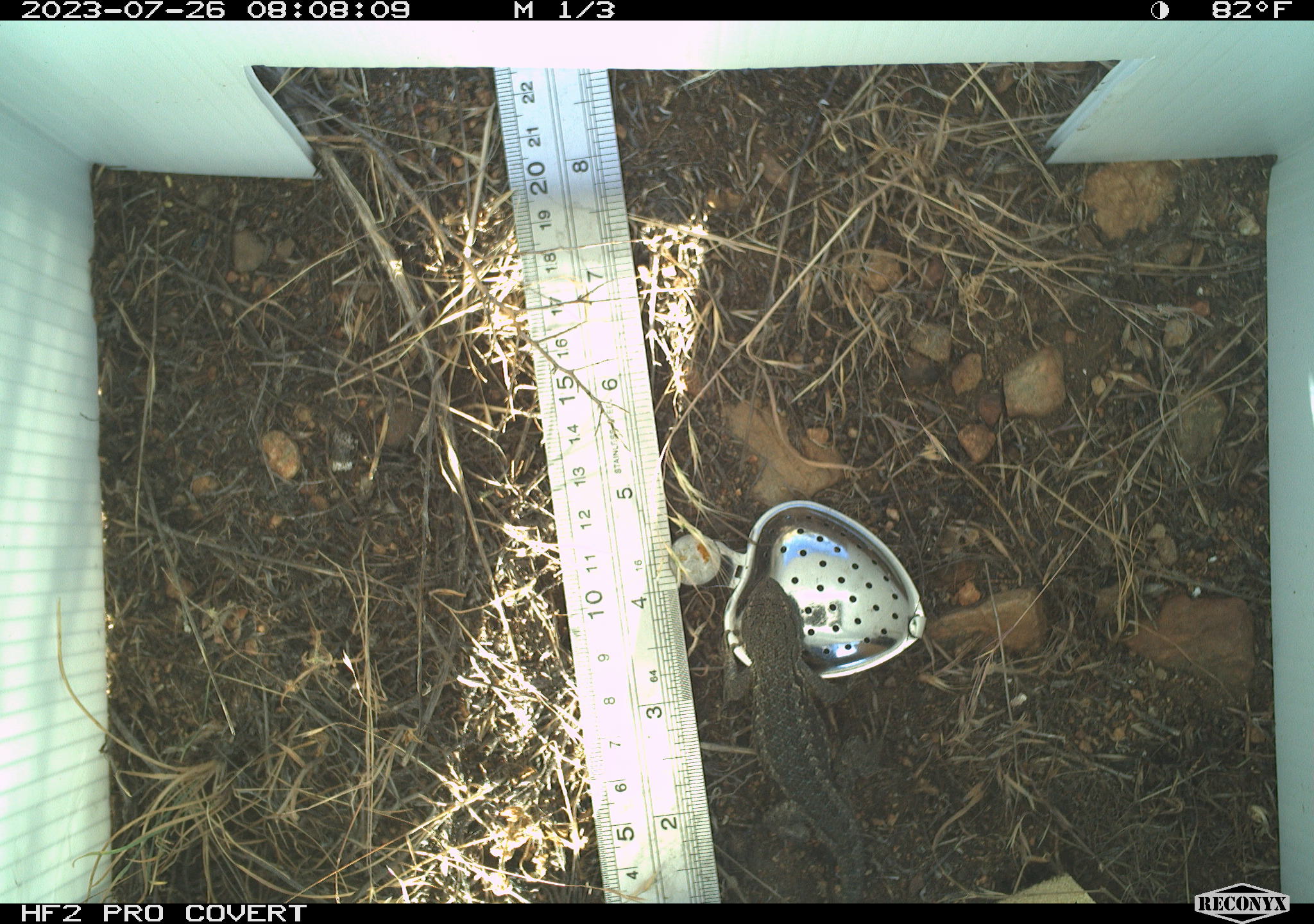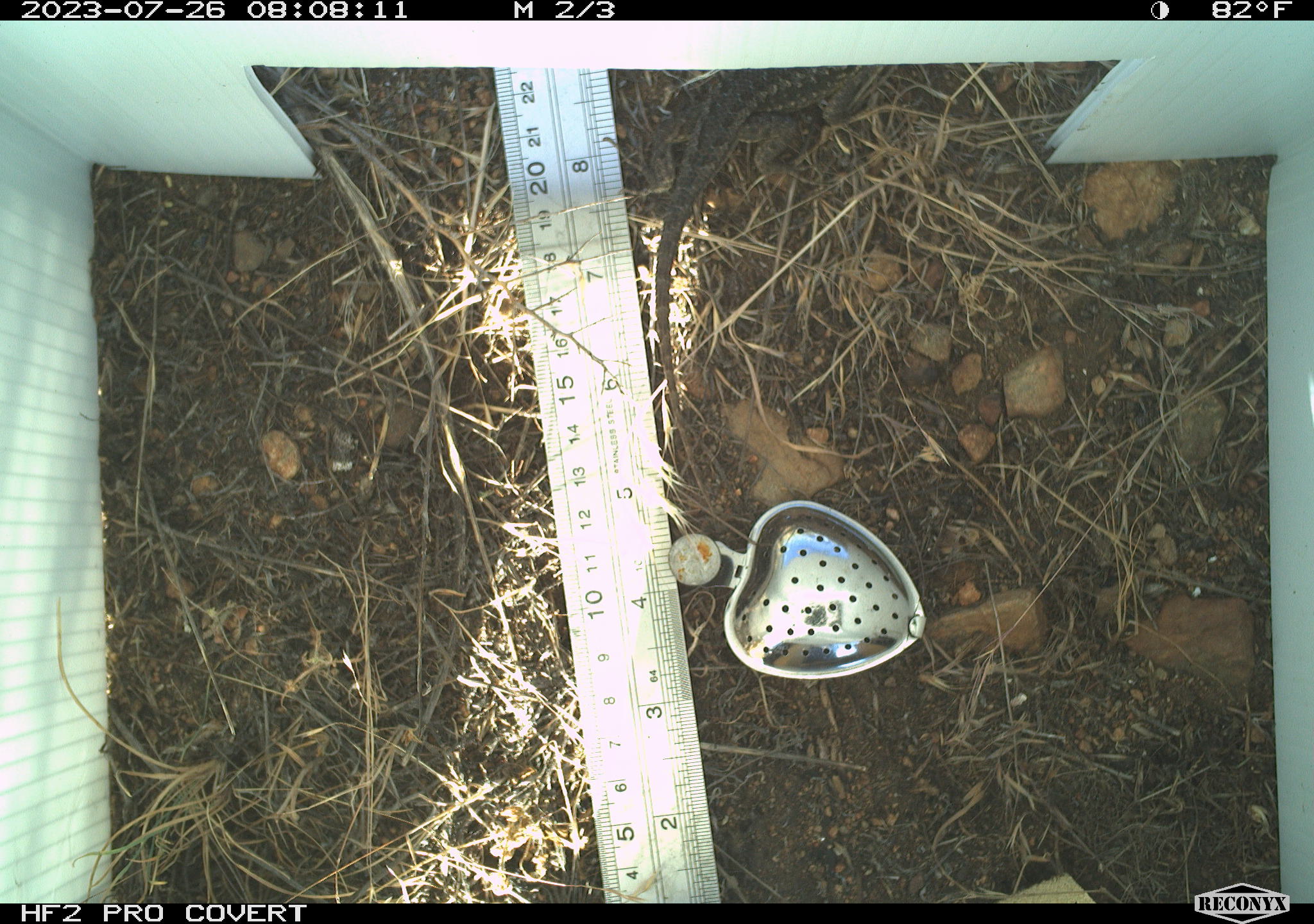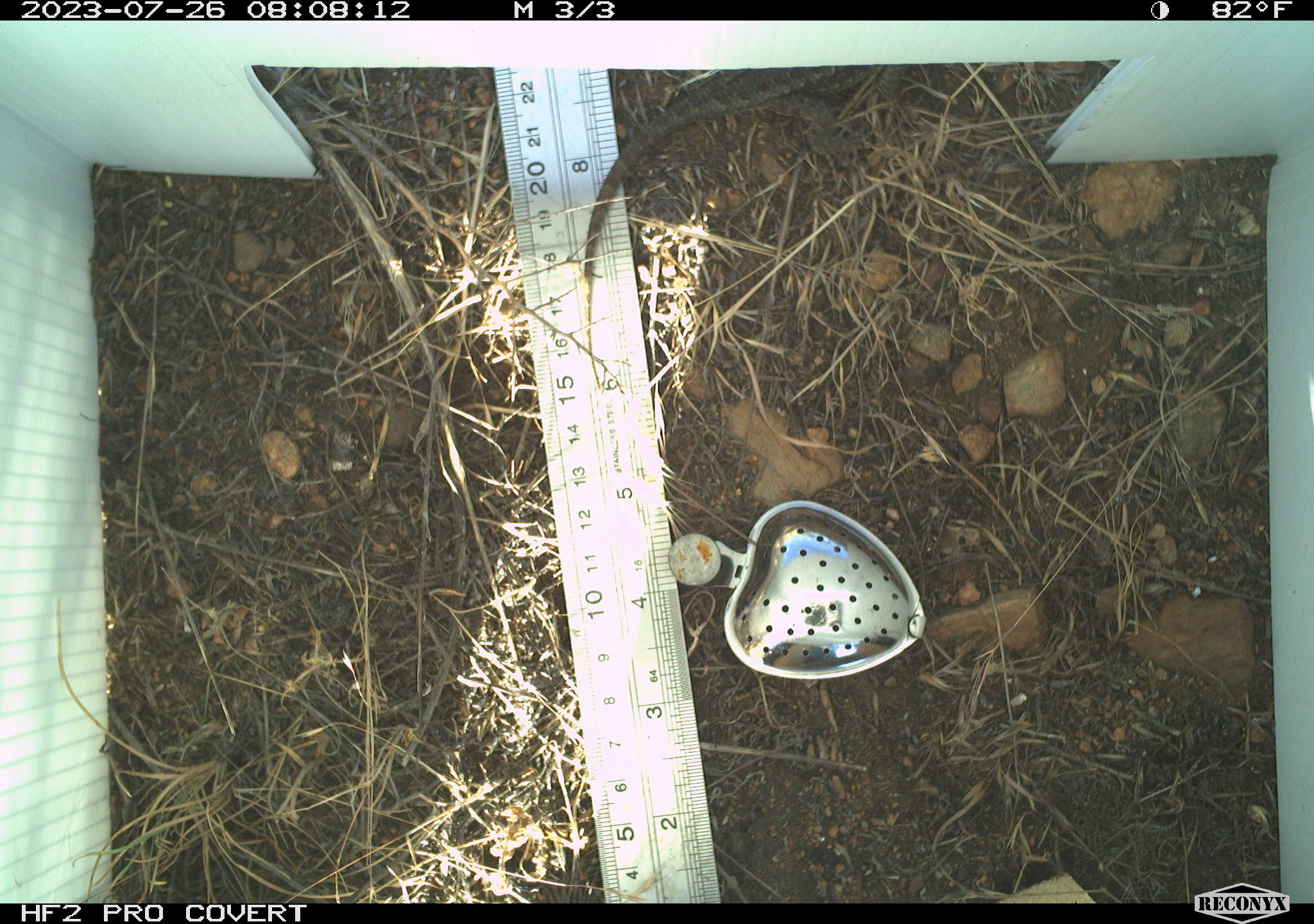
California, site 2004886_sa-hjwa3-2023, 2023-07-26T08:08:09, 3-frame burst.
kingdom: Animalia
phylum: Chordata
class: Reptilia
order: Squamata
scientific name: Squamata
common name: lizards and snakes